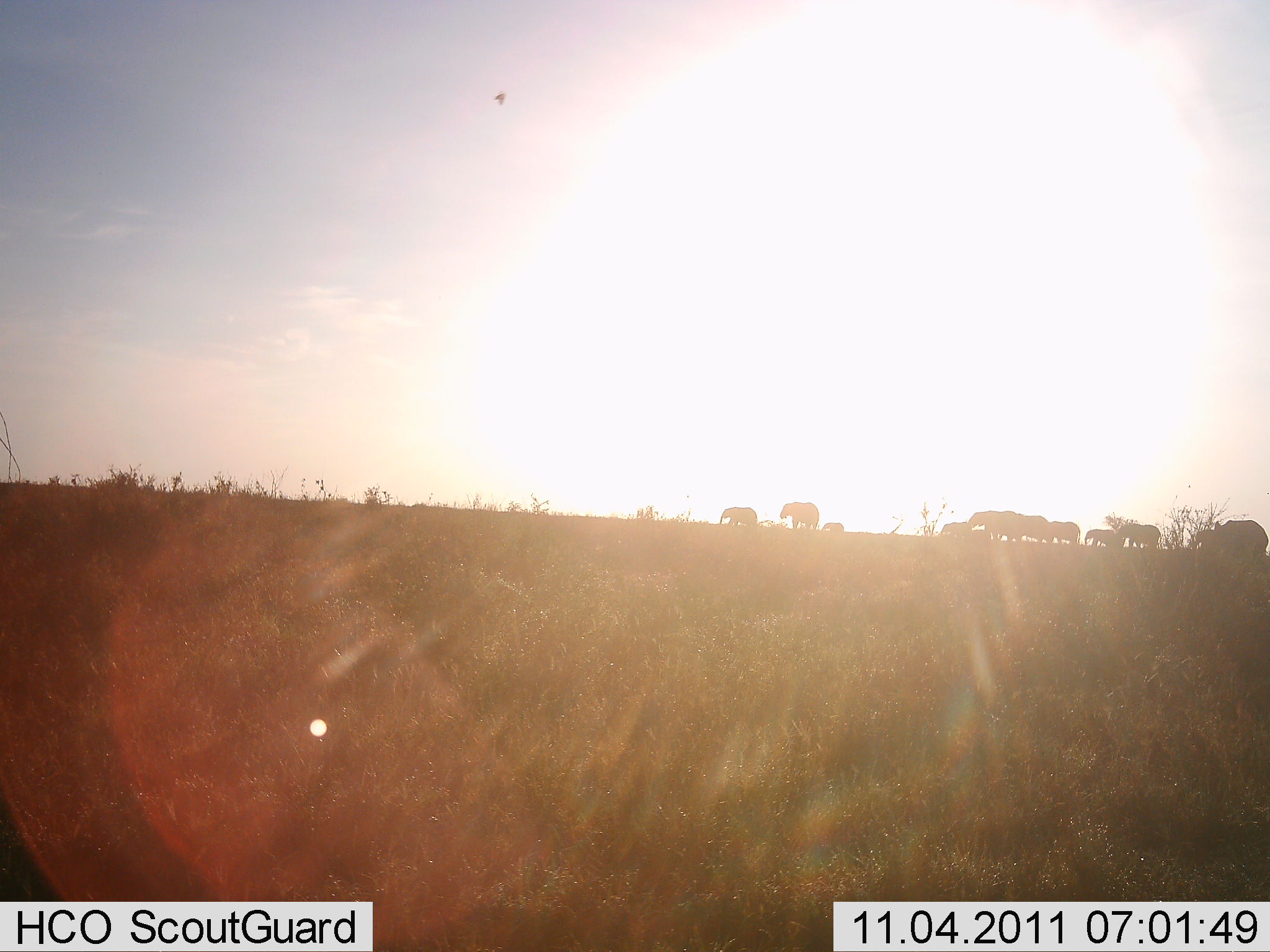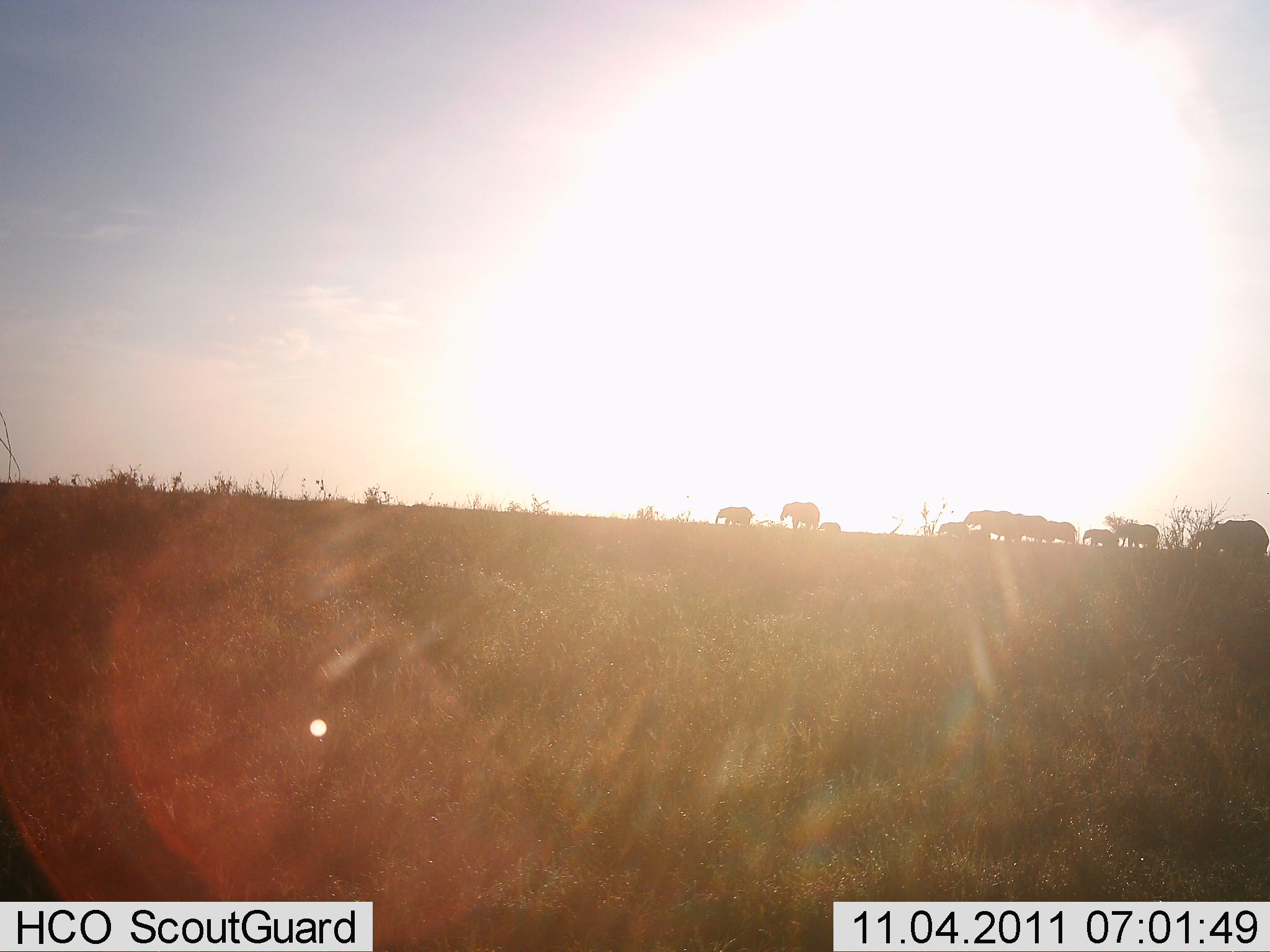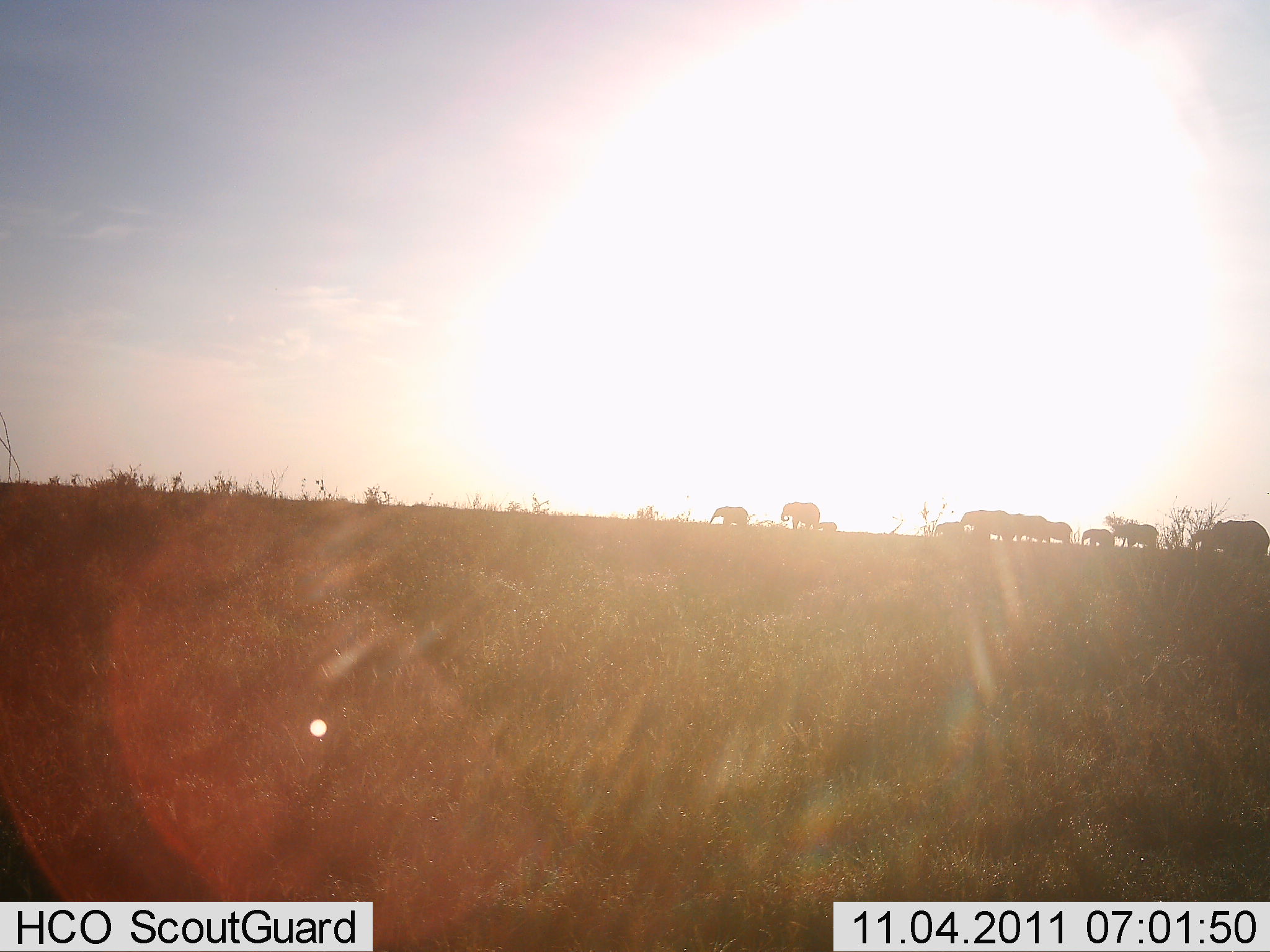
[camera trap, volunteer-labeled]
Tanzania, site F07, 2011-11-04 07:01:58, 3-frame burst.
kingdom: Animalia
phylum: Chordata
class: Mammalia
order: Proboscidea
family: Elephantidae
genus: Loxodonta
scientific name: Loxodonta africana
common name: african bush elephant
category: elephant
Elephant (african bush elephant) (Loxodonta africana), count 11-50. Behavior (volunteer vote fractions): standing 0%, resting 0%, moving 100%, interacting 7%. Young present (vote fraction): 27%. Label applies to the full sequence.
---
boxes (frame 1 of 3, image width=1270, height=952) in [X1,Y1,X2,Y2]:
animal: [1214,520,1268,556]; [1117,525,1163,550]; [781,503,818,530]; [718,507,758,528]; [1085,529,1117,550]; [1192,529,1216,556]; [821,522,844,535]
group: [940,511,1081,545]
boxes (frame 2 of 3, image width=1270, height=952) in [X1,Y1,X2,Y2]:
animal: [1211,520,1270,557]; [1114,523,1160,549]; [780,502,820,530]; [1192,528,1219,562]; [715,506,755,526]; [1082,529,1120,546]; [819,522,843,534]
group: [937,510,1078,546]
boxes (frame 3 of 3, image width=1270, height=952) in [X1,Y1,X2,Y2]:
animal: [1203,520,1270,556]; [1114,523,1159,549]; [781,502,819,529]; [708,506,756,527]; [1081,529,1115,549]; [1189,529,1209,550]; [818,522,838,533]
group: [935,510,1073,545]